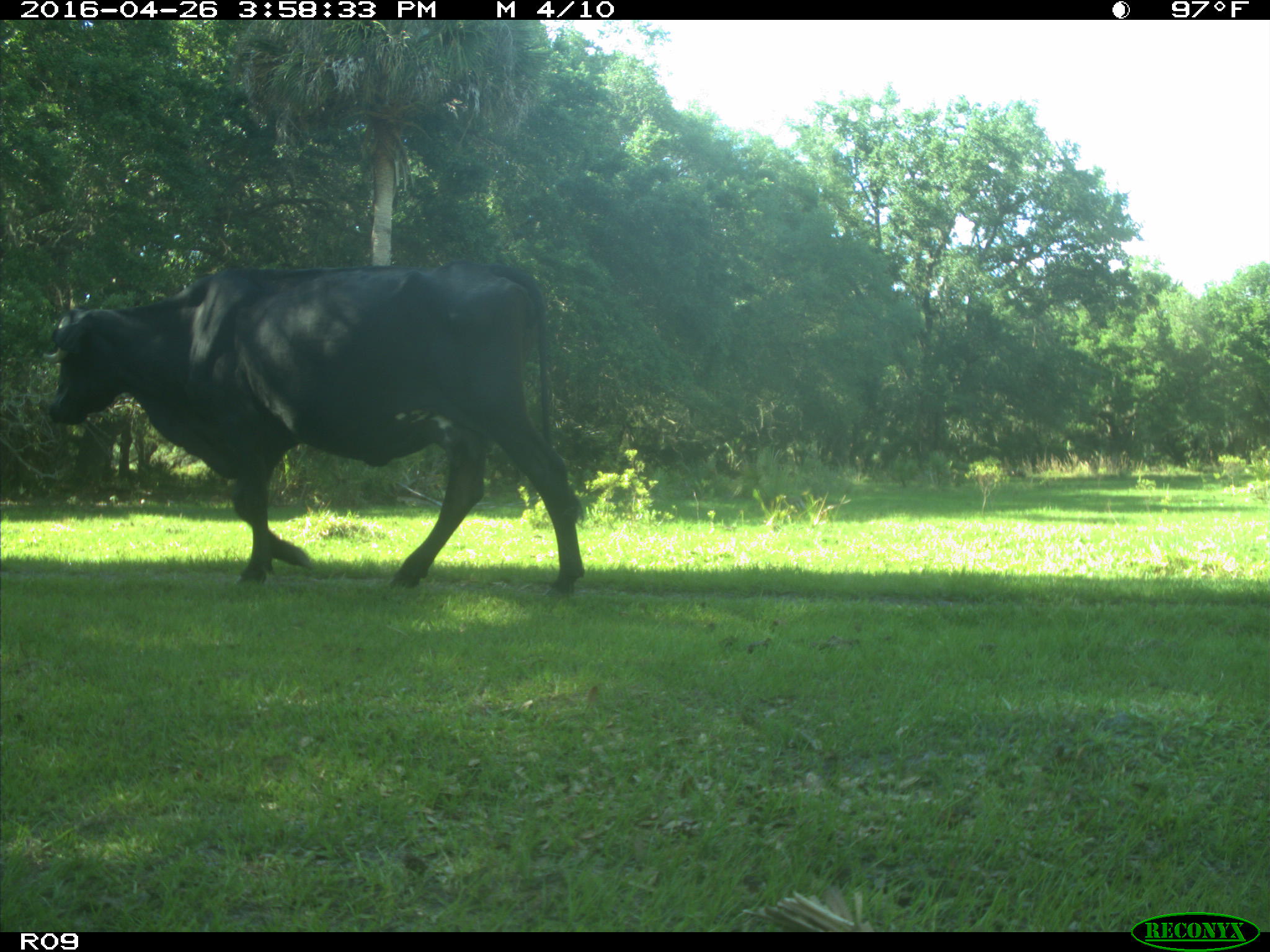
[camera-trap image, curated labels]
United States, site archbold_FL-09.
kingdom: Animalia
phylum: Chordata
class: Mammalia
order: Artiodactyla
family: Bovidae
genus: Bos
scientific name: Bos taurus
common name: domestic cow